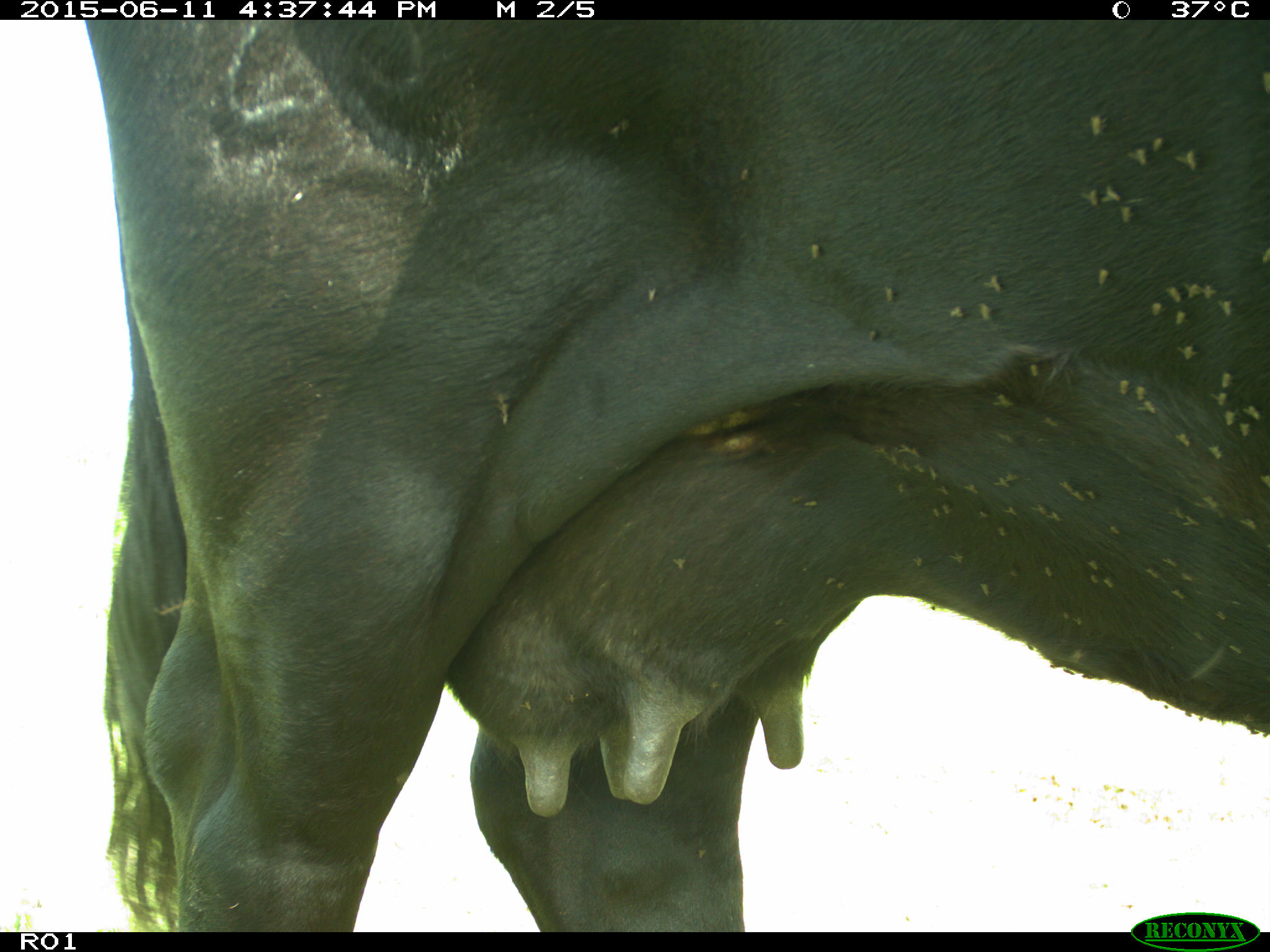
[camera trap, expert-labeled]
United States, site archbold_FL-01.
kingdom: Animalia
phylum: Chordata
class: Mammalia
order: Artiodactyla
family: Bovidae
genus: Bos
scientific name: Bos taurus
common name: domestic cow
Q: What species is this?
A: Bos taurus (domestic cow).